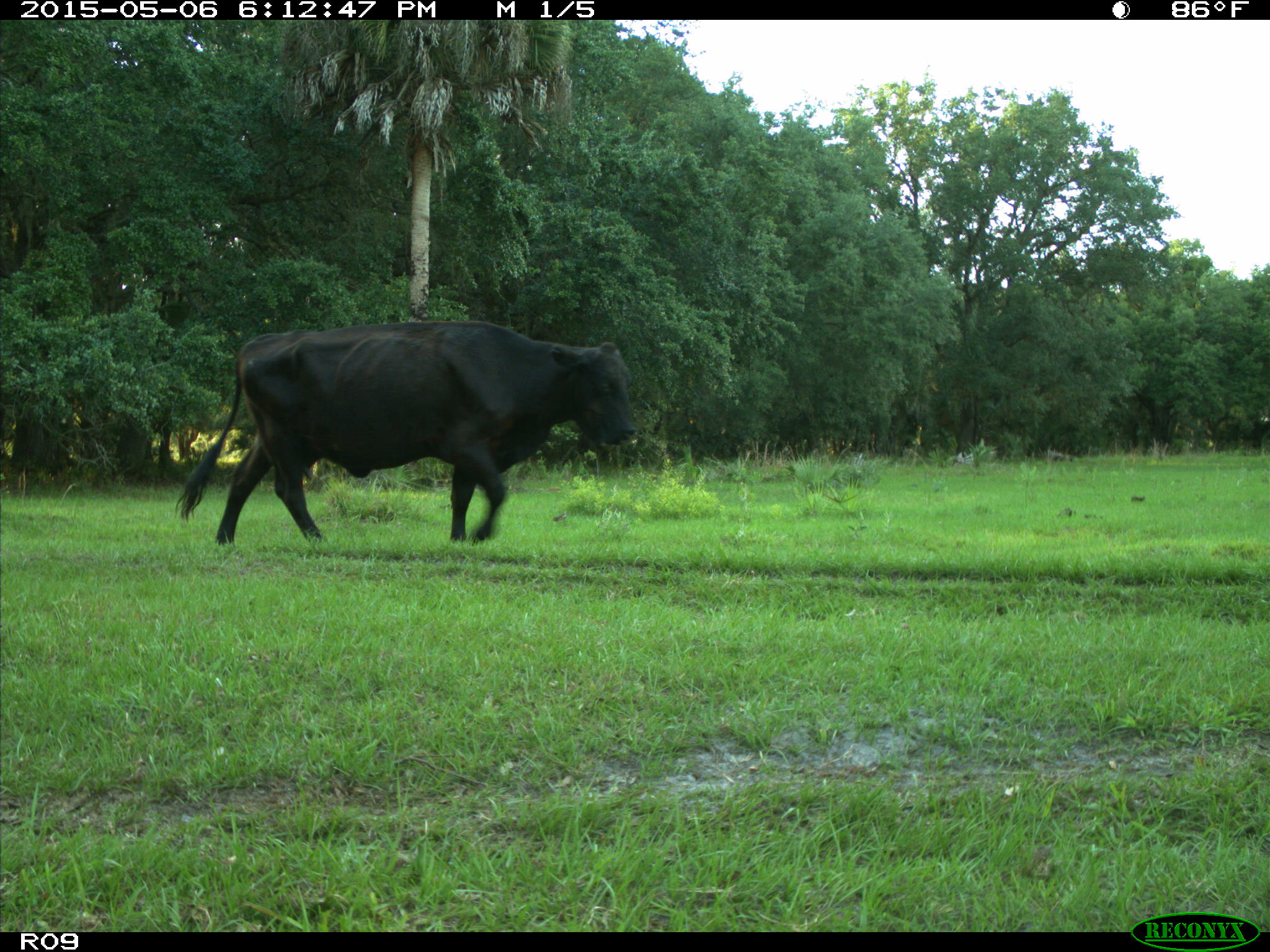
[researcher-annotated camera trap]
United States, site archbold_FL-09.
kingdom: Animalia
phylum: Chordata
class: Mammalia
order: Artiodactyla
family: Bovidae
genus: Bos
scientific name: Bos taurus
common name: domestic cow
Bos taurus (domestic cow).